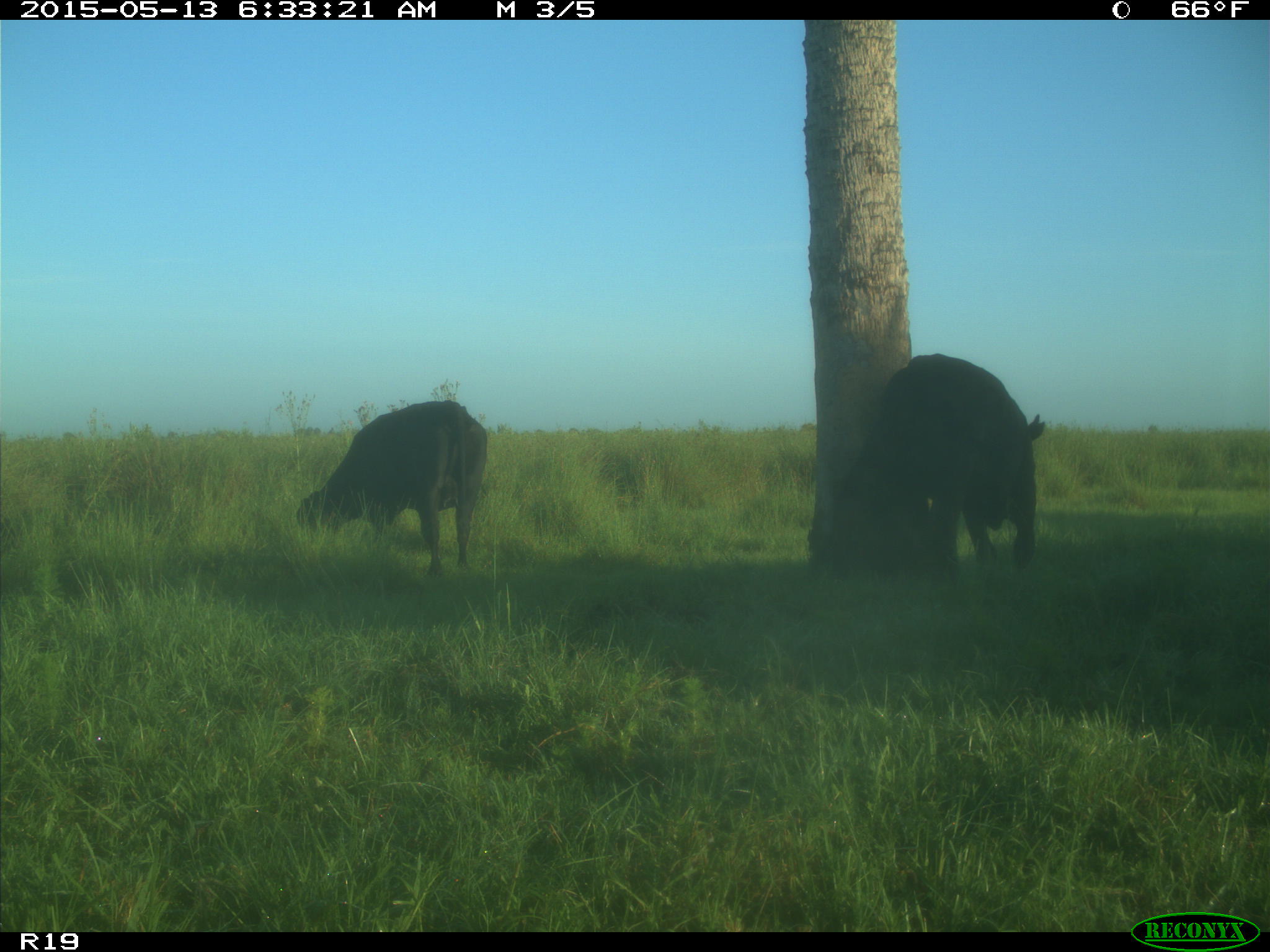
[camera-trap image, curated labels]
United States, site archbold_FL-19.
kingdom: Animalia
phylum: Chordata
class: Mammalia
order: Artiodactyla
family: Bovidae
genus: Bos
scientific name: Bos taurus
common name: domestic cow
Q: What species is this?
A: Bos taurus (domestic cow).